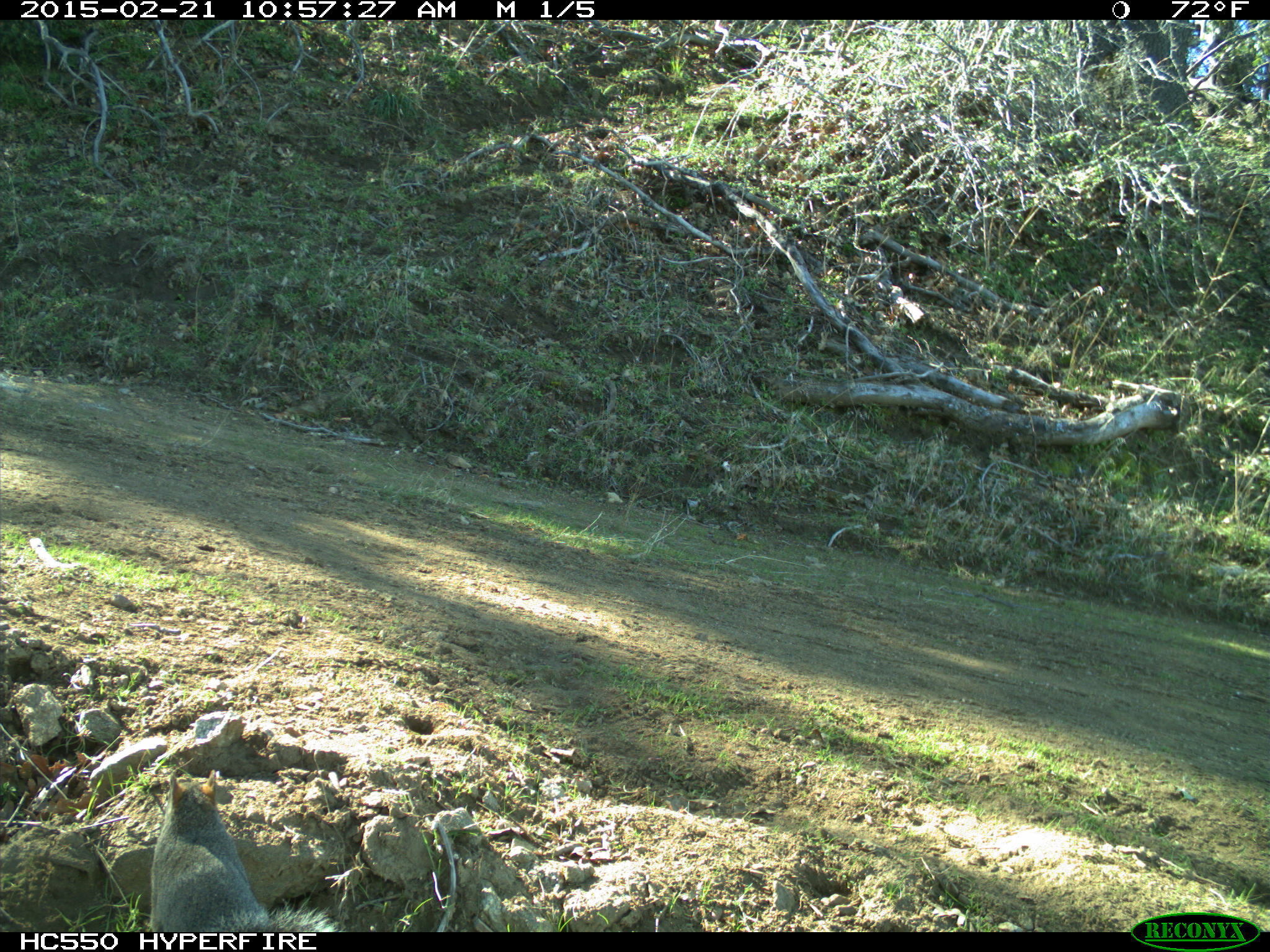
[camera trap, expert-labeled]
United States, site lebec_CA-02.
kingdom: Animalia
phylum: Chordata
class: Mammalia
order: Rodentia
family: Sciuridae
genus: Sciurus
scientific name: Sciurus carolinensis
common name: eastern gray squirrel